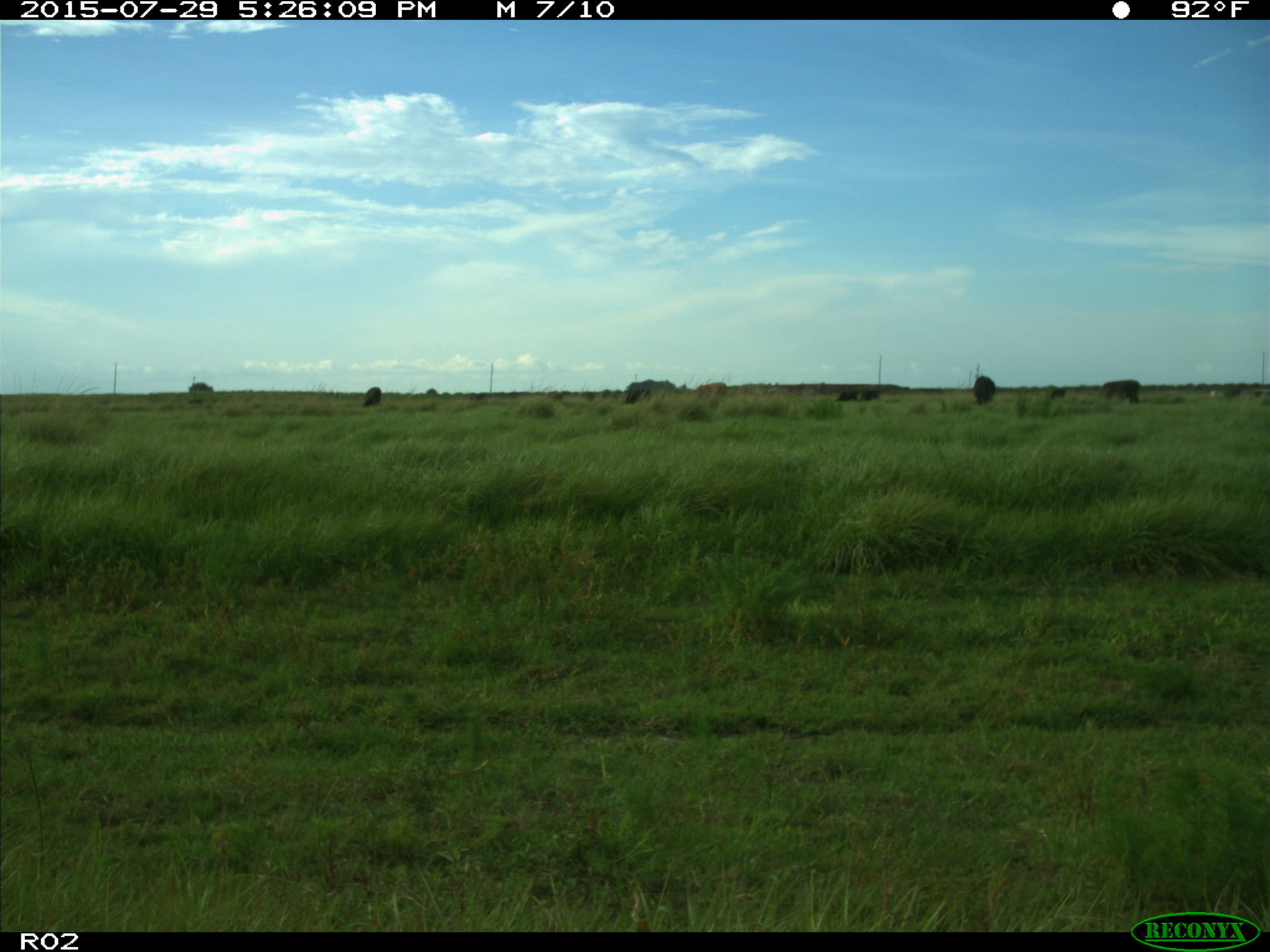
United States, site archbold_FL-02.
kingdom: Animalia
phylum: Chordata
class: Mammalia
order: Artiodactyla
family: Bovidae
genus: Bos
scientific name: Bos taurus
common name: domestic cow